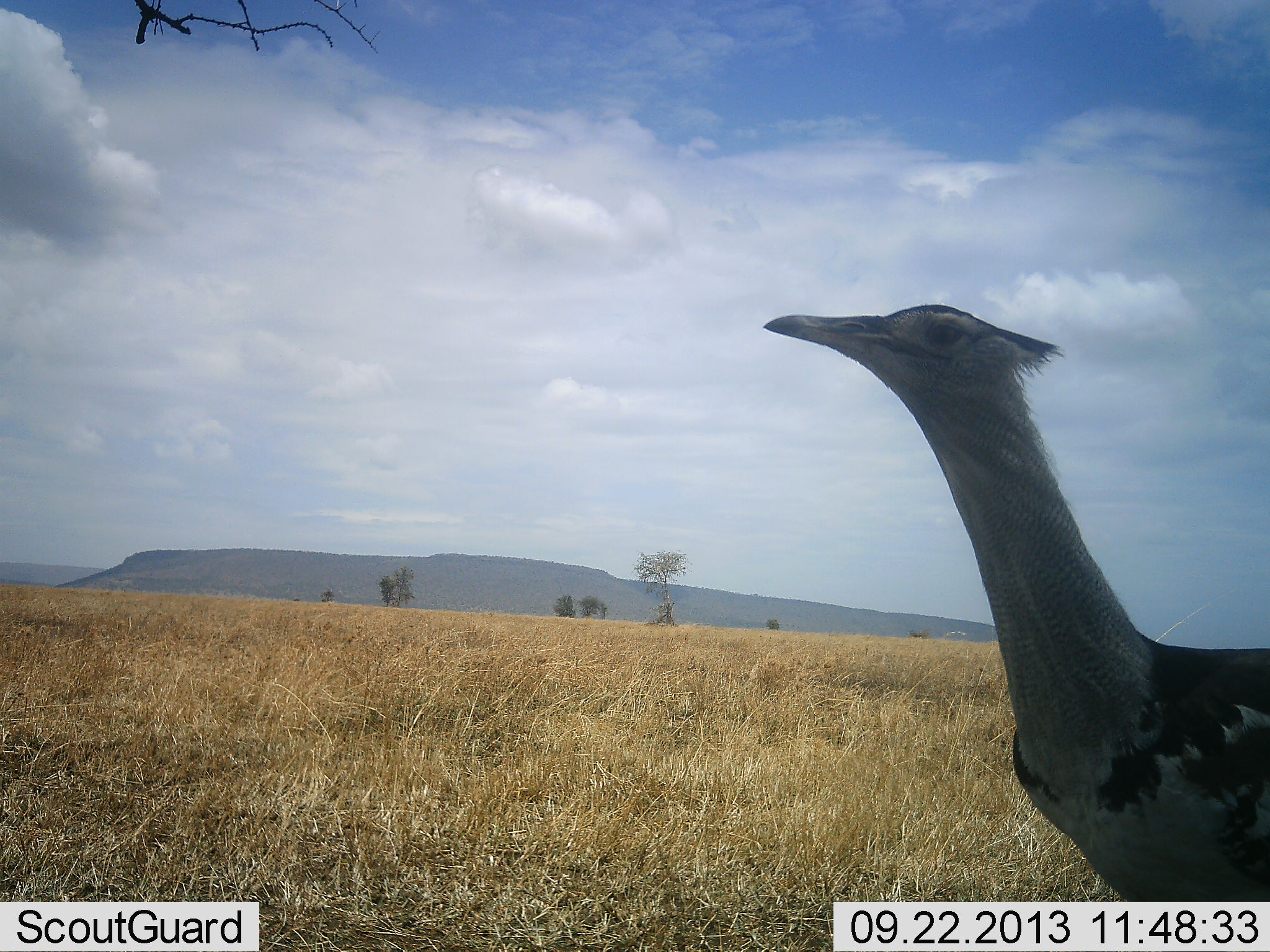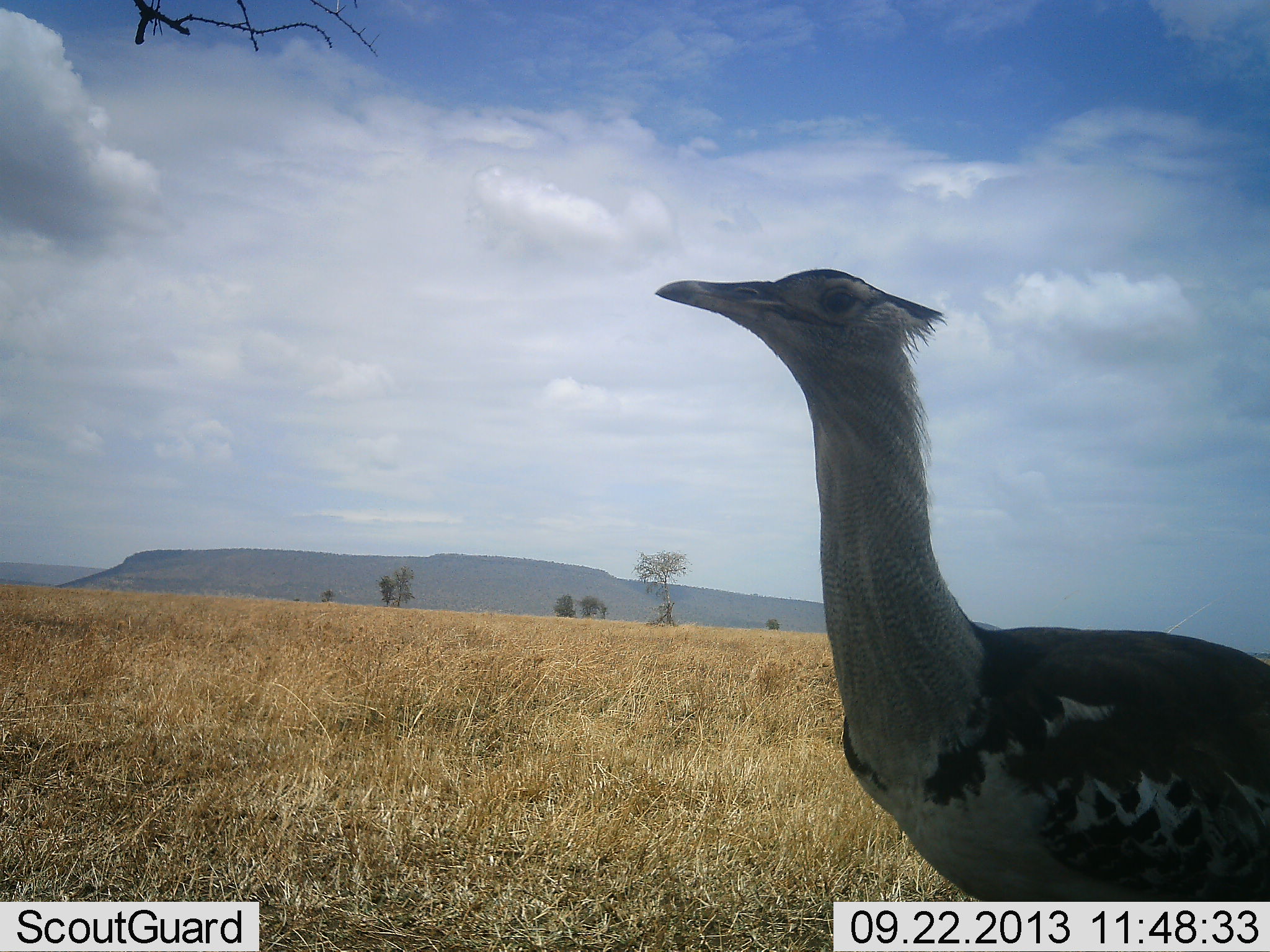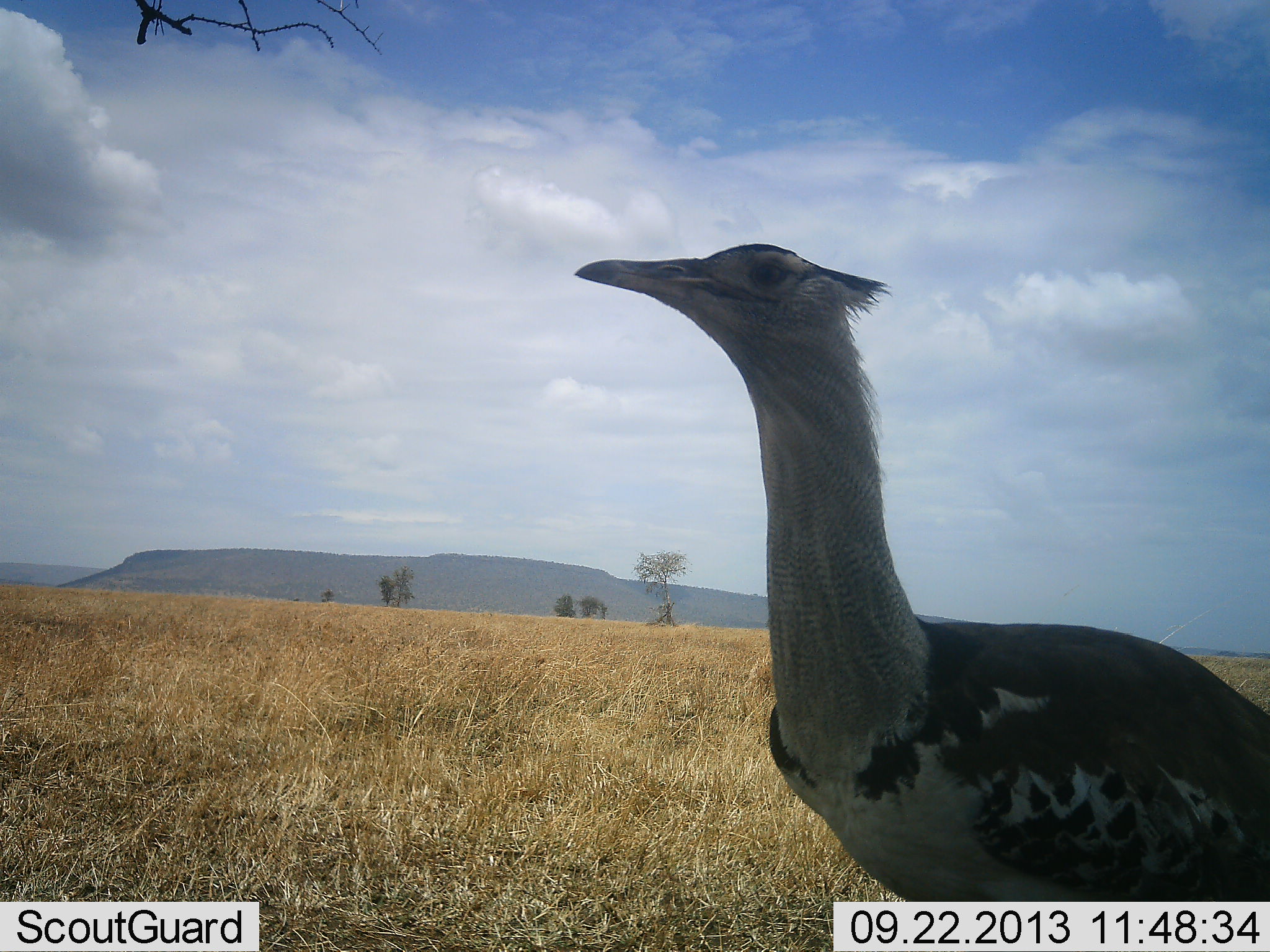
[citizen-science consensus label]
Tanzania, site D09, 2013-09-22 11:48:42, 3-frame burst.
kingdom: Animalia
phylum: Chordata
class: Aves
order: Otidiformes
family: Otididae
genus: Ardeotis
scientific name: Ardeotis kori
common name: kori bustard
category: koribustard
Koribustard (kori bustard) (Ardeotis kori), count 1. Behavior (volunteer vote fractions): standing 40%, resting 0%, moving 72%, interacting 0%. Young present (vote fraction): 0%. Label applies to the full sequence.